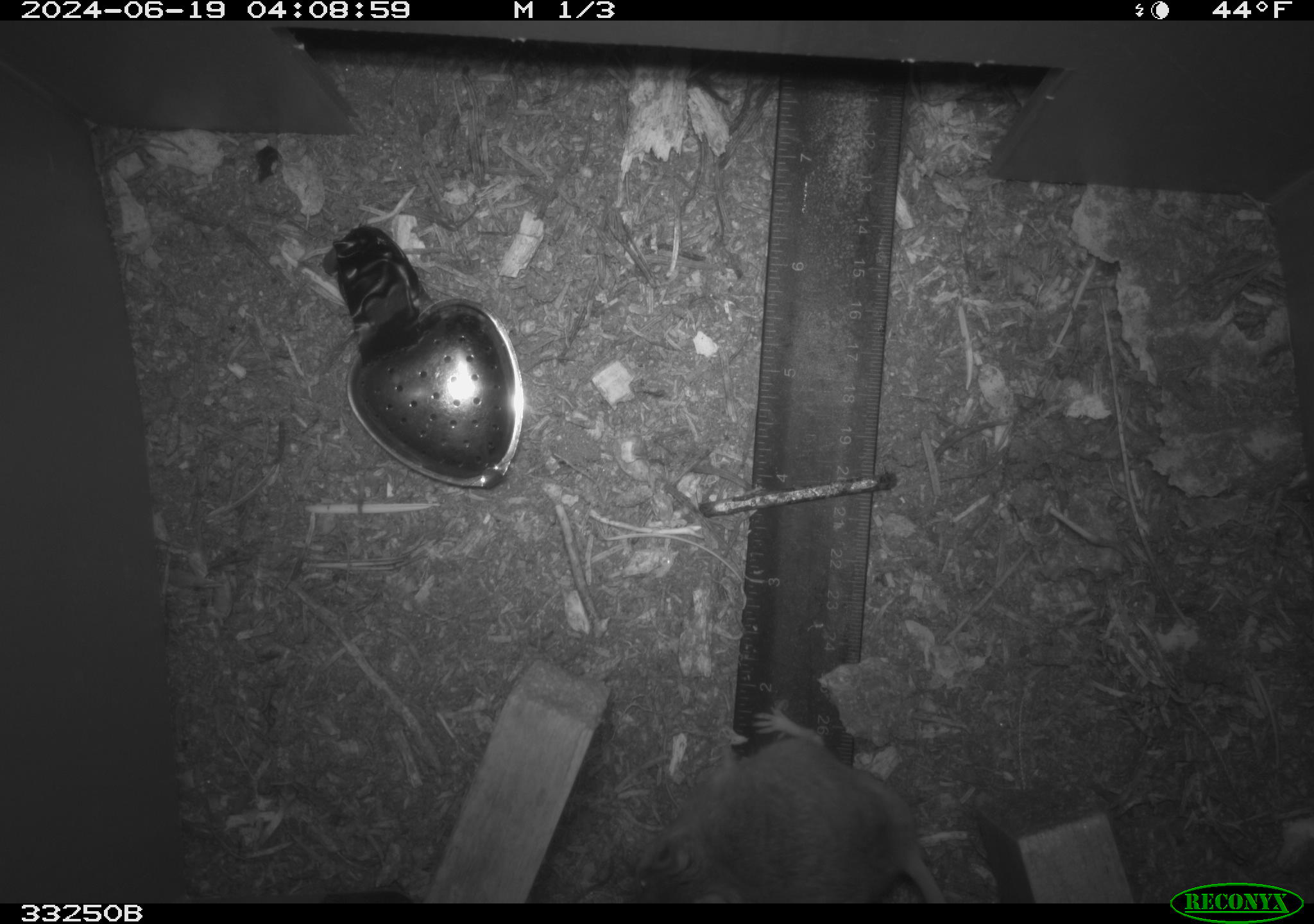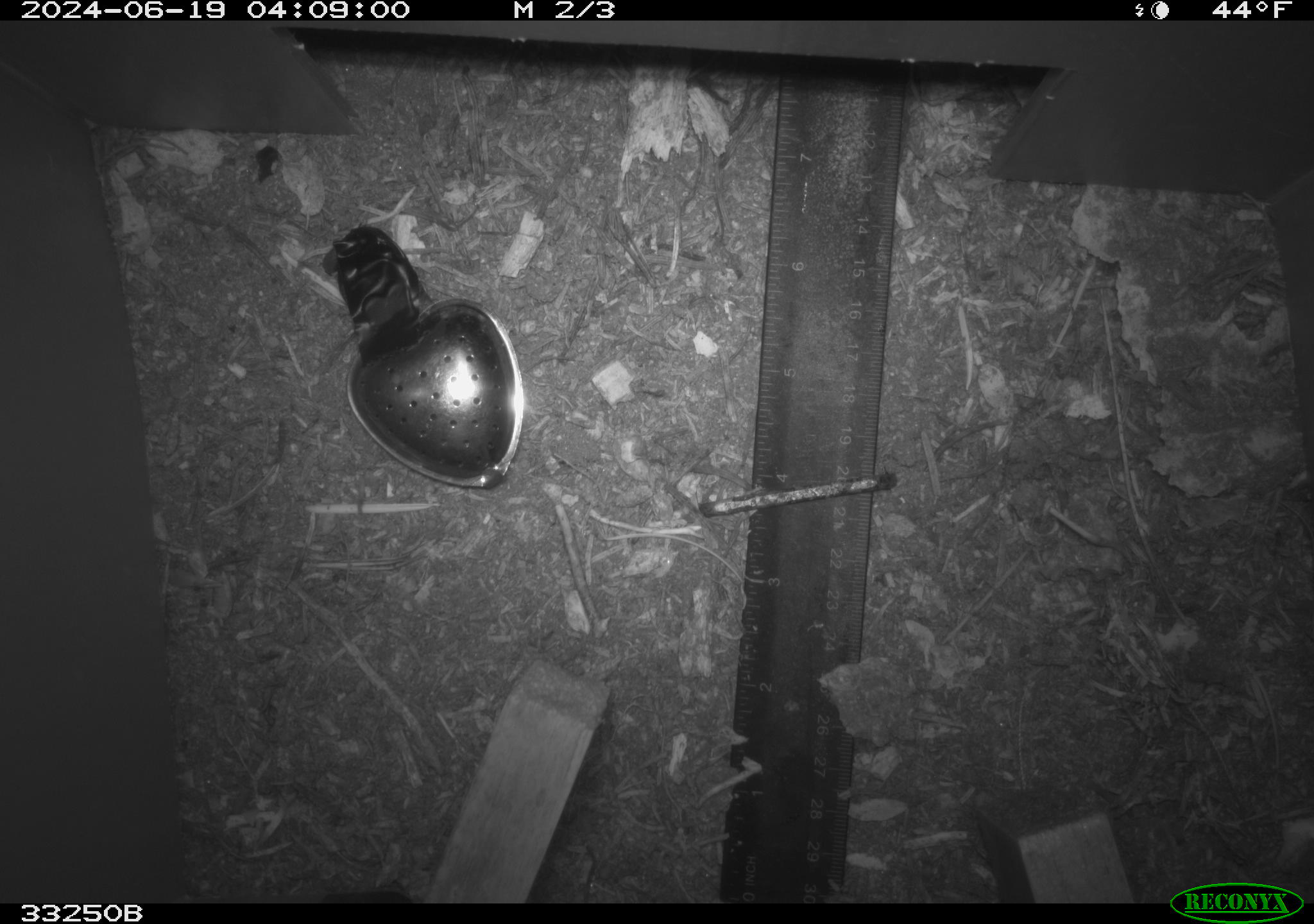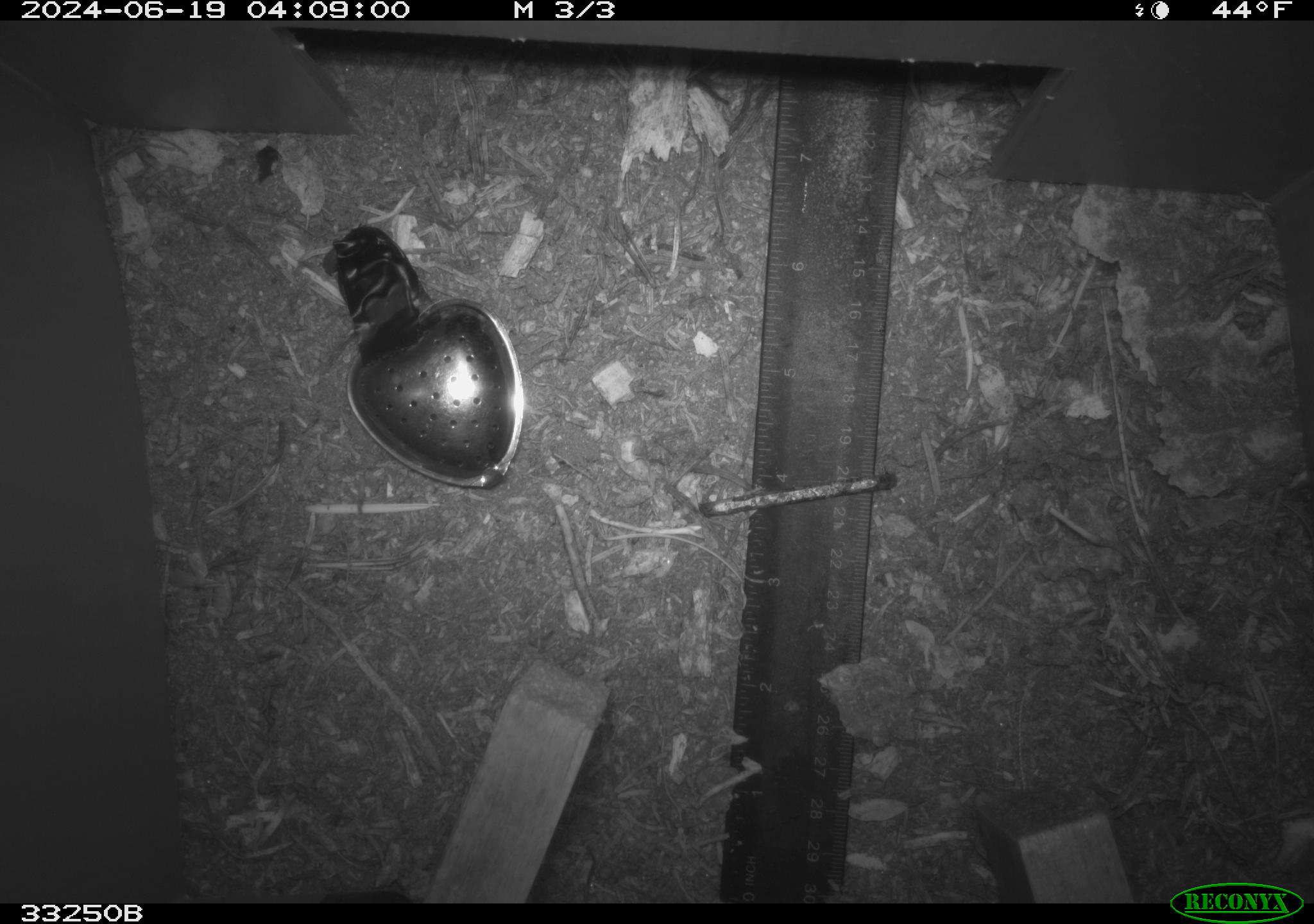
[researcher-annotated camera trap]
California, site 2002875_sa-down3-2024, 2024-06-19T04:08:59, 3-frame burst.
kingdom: Animalia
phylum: Chordata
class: Mammalia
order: Rodentia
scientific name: Rodentia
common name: rodent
Rodent (Rodentia).